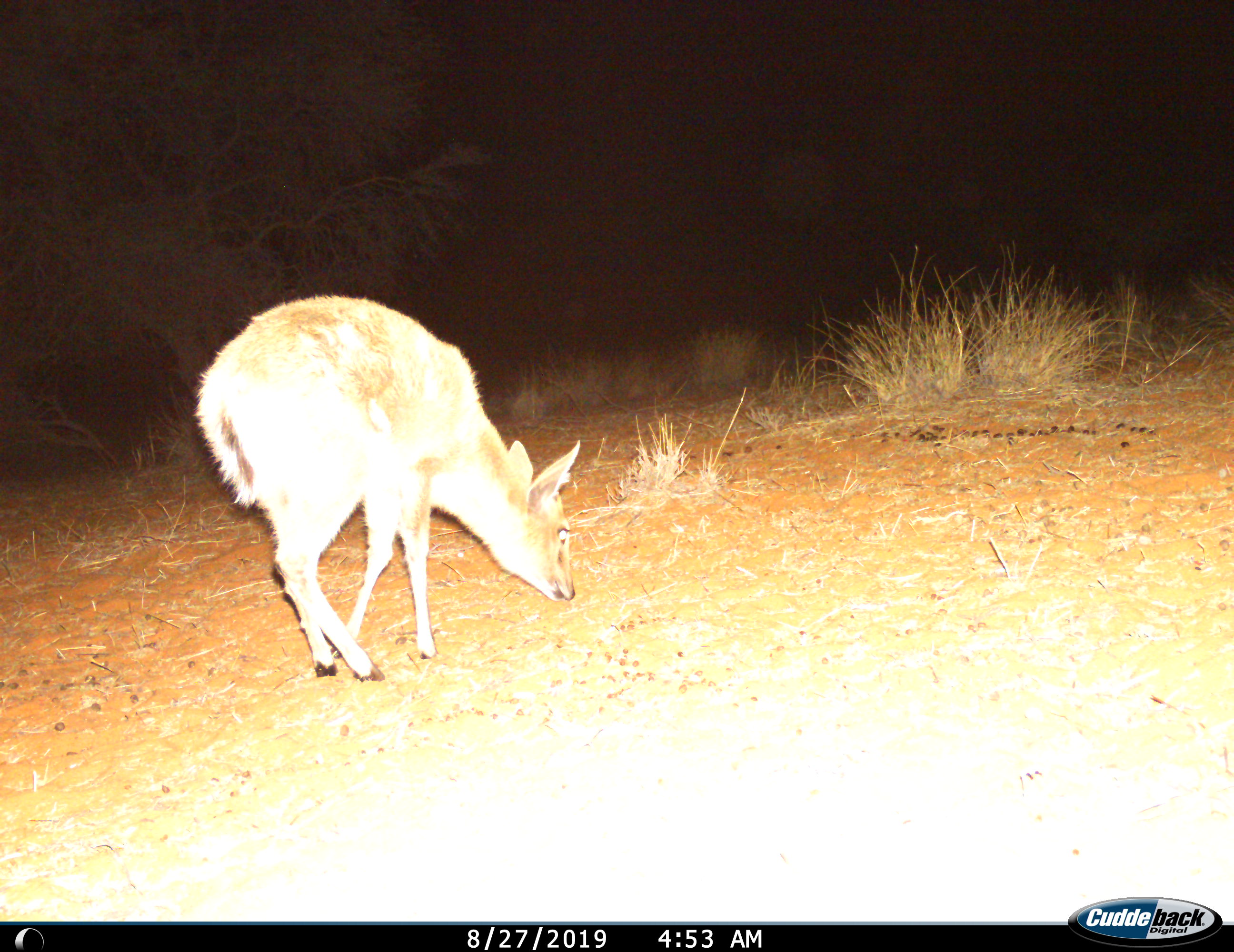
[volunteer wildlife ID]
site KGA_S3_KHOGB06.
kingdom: Animalia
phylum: Chordata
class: Mammalia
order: Artiodactyla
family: Bovidae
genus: Sylvicapra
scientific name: Sylvicapra grimmia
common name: common duiker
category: duikercommongrey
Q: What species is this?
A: Duikercommongrey (common duiker) (Sylvicapra grimmia).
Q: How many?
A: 1.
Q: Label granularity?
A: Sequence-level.